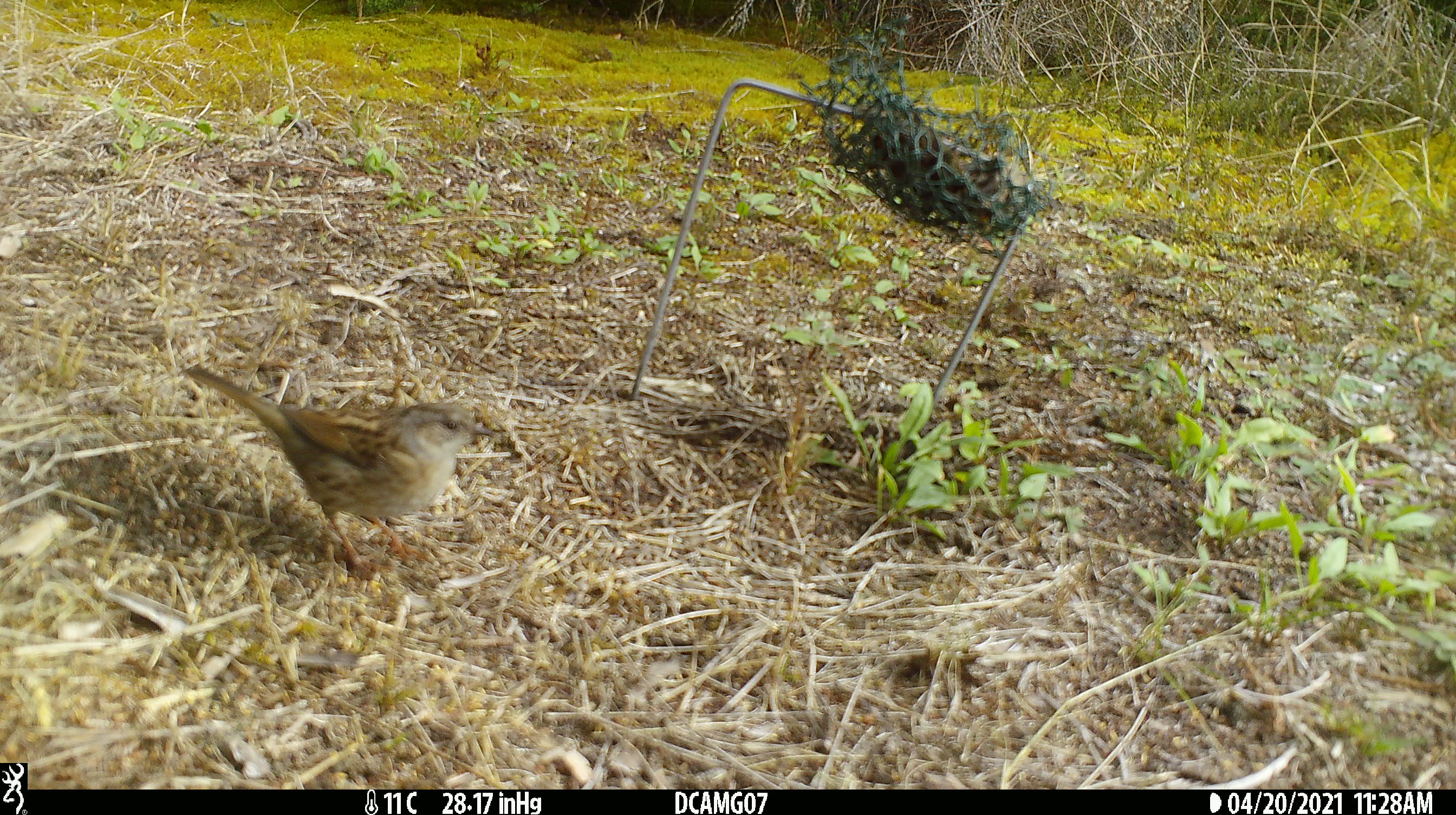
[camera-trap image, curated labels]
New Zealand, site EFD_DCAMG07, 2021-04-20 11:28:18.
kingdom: Animalia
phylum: Chordata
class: Aves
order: Passeriformes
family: Prunellidae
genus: Prunella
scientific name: Prunella modularis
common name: dunnock